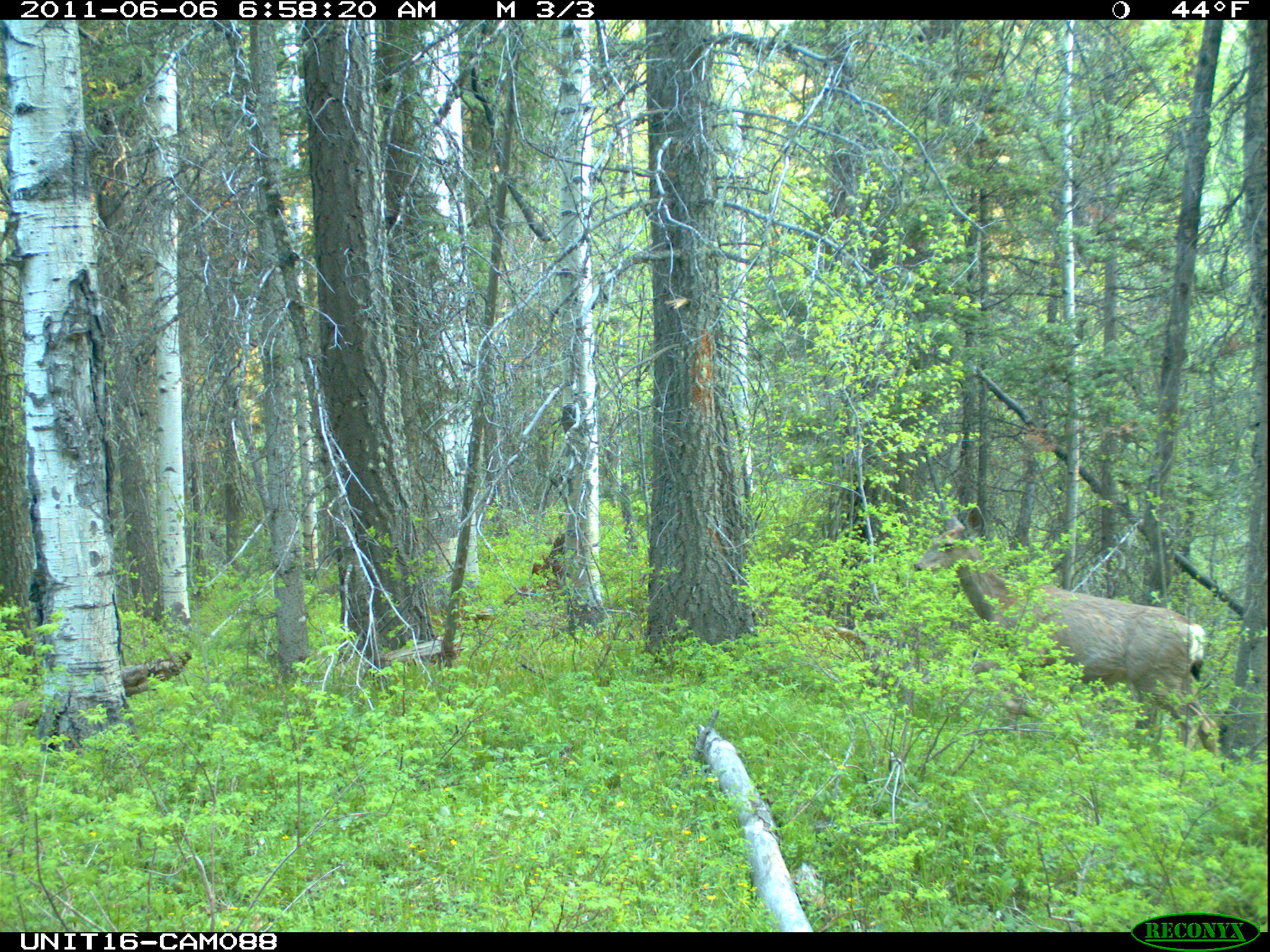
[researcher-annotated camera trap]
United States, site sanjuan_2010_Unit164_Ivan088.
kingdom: Animalia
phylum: Chordata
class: Mammalia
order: Artiodactyla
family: Cervidae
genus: Odocoileus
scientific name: Odocoileus hemionus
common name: mule deer